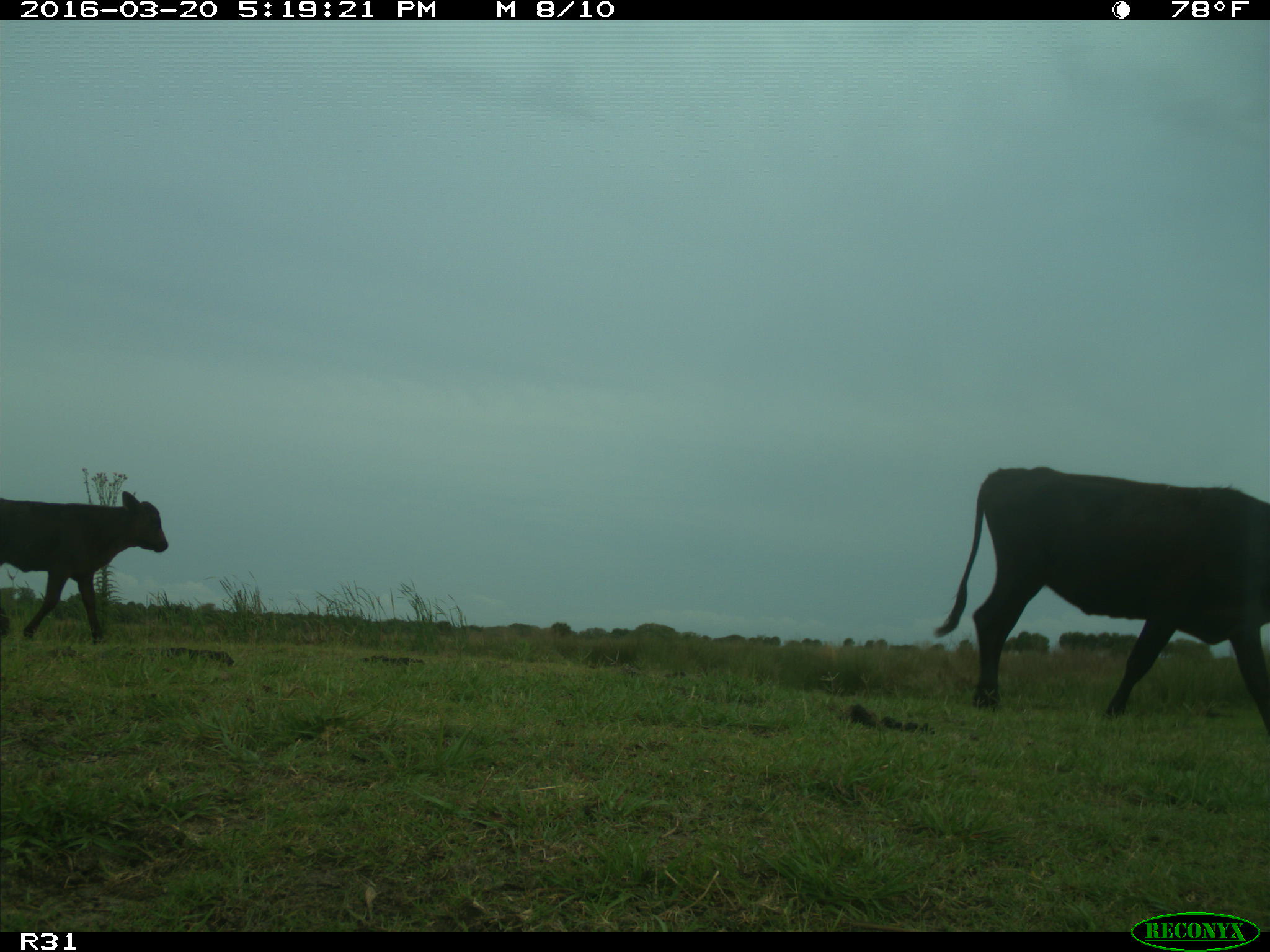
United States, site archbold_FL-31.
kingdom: Animalia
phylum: Chordata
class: Mammalia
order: Artiodactyla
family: Bovidae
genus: Bos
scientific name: Bos taurus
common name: domestic cow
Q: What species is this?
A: Bos taurus (domestic cow).